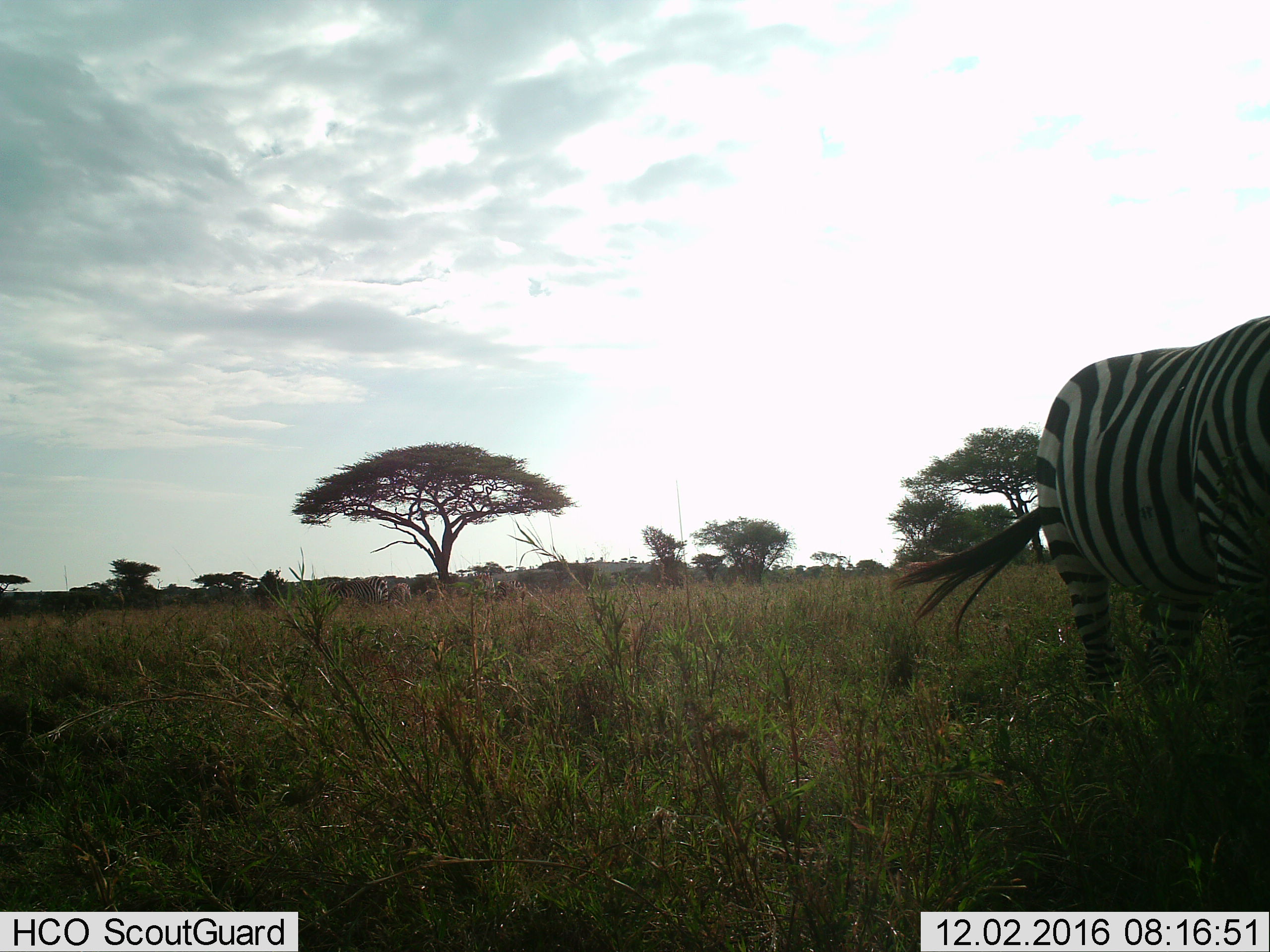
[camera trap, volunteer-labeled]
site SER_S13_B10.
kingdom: Animalia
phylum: Chordata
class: Mammalia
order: Perissodactyla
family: Equidae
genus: Equus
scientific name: Equus quagga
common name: plains zebra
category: zebraplains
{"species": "zebraplains (plains zebra) (Equus quagga)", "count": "3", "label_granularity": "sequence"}